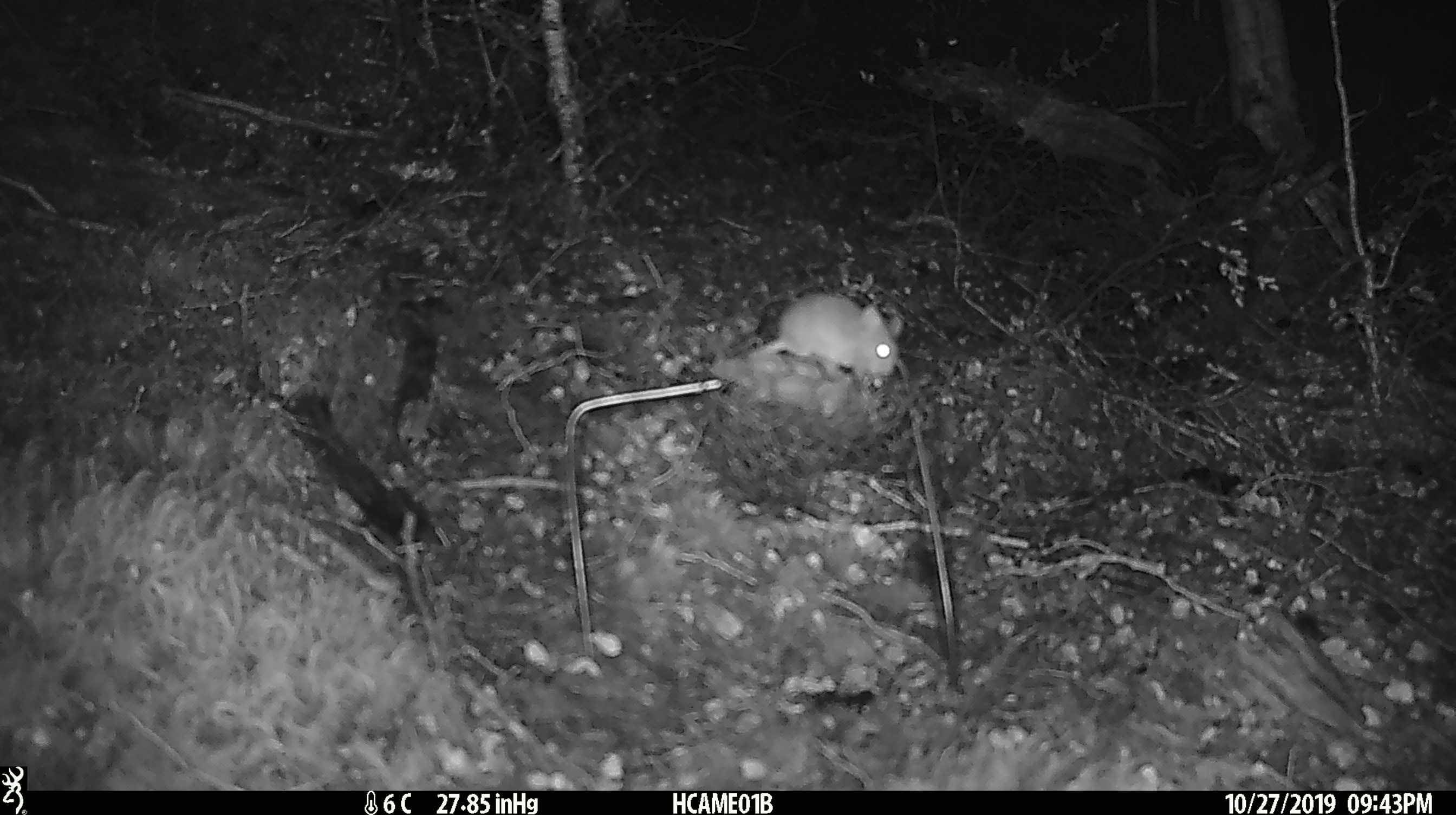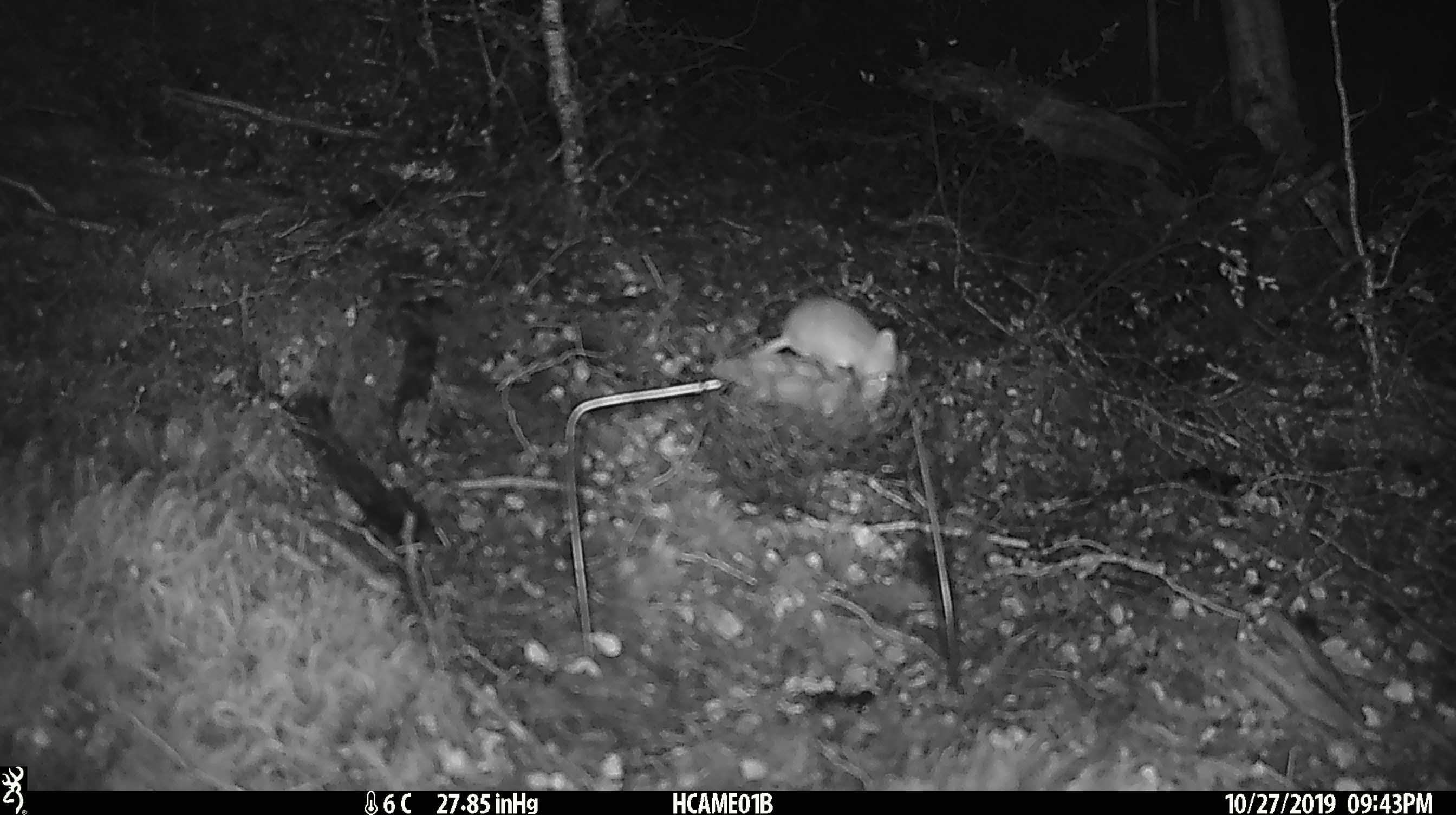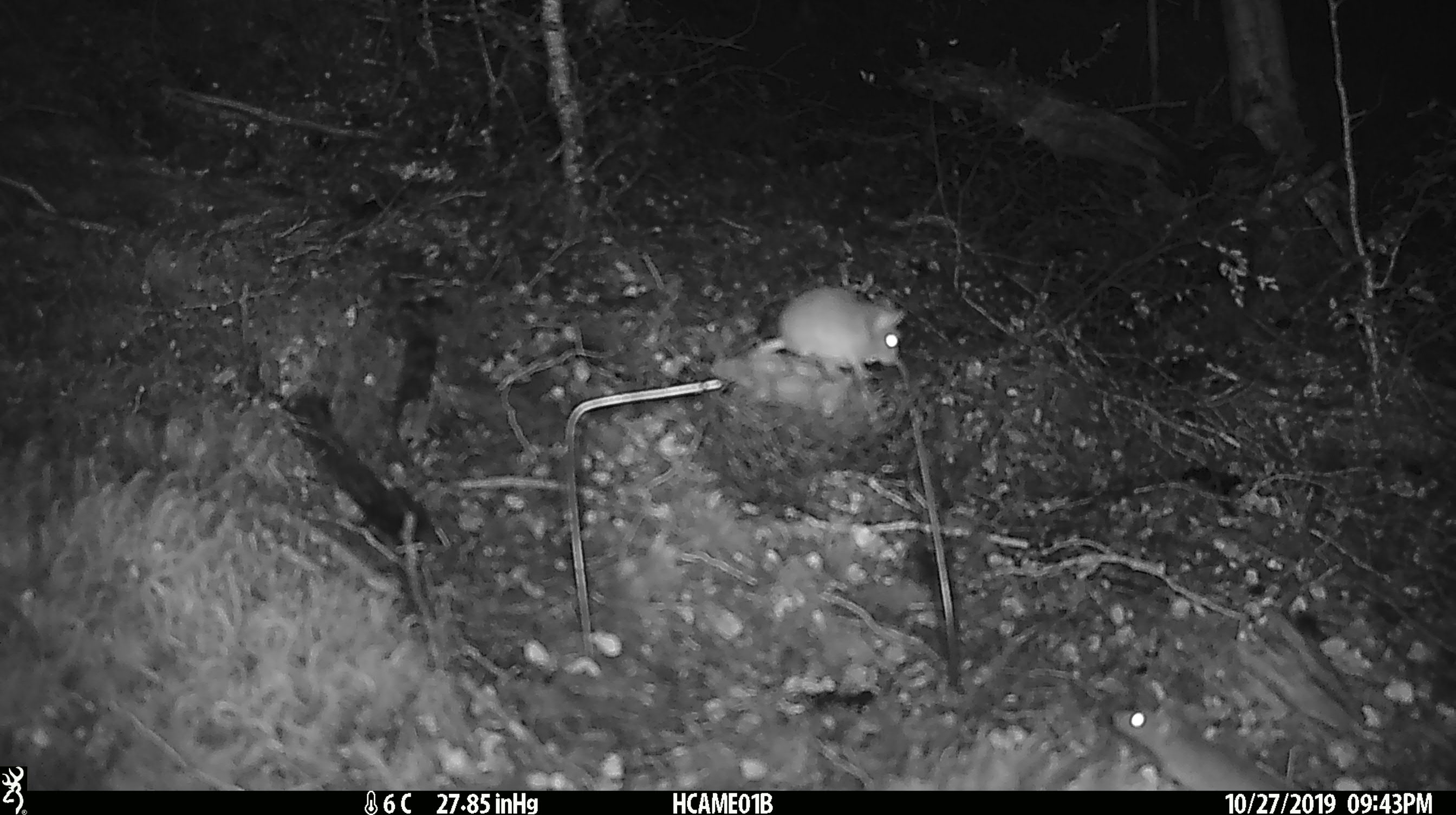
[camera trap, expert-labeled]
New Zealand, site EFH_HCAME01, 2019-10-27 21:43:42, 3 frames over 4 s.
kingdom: Animalia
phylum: Chordata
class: Mammalia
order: Rodentia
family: Muridae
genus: Mus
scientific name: Mus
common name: mouse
Mouse (Mus).